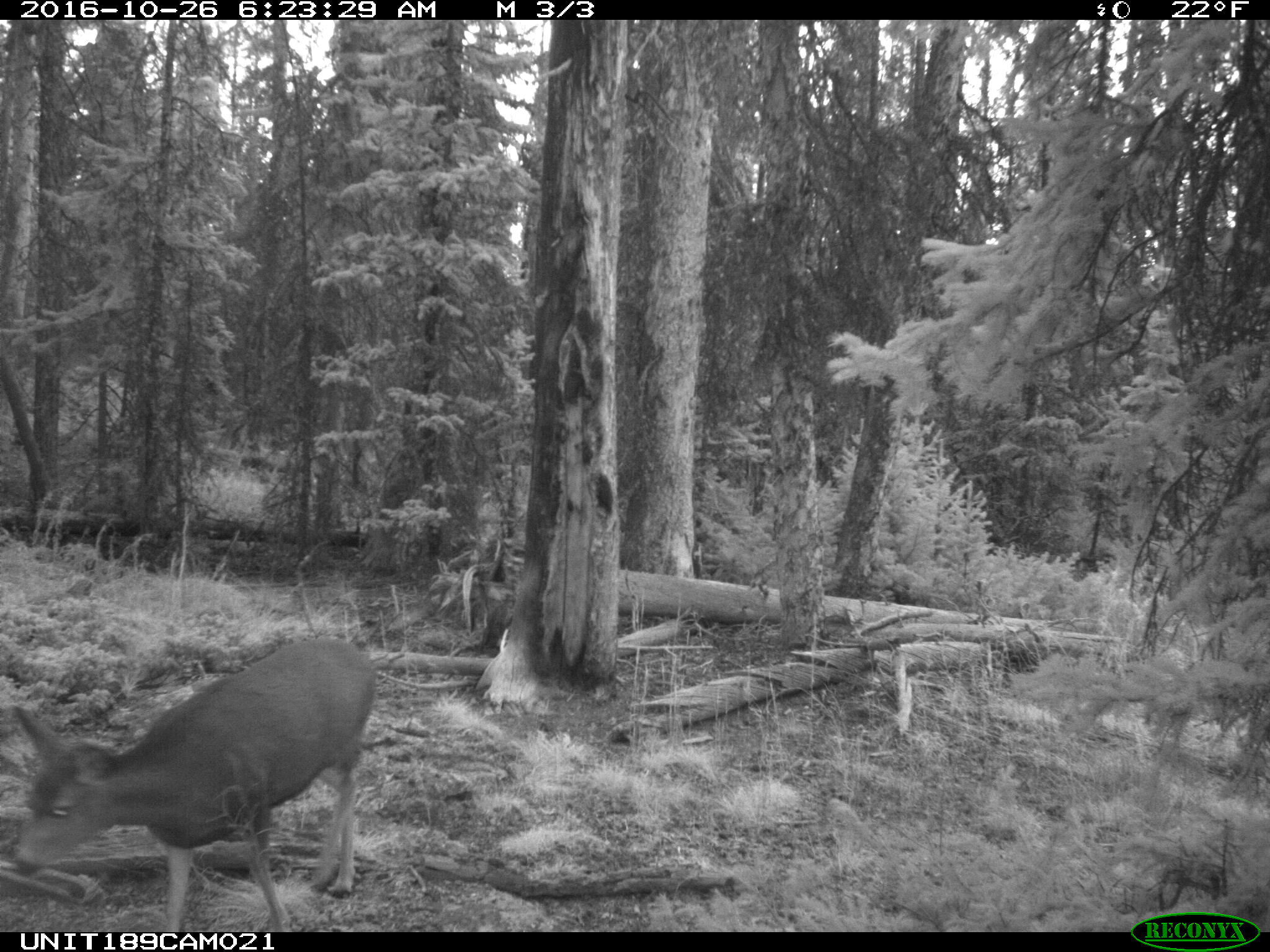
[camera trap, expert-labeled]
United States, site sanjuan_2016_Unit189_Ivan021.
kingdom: Animalia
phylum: Chordata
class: Mammalia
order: Artiodactyla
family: Cervidae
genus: Odocoileus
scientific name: Odocoileus hemionus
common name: mule deer